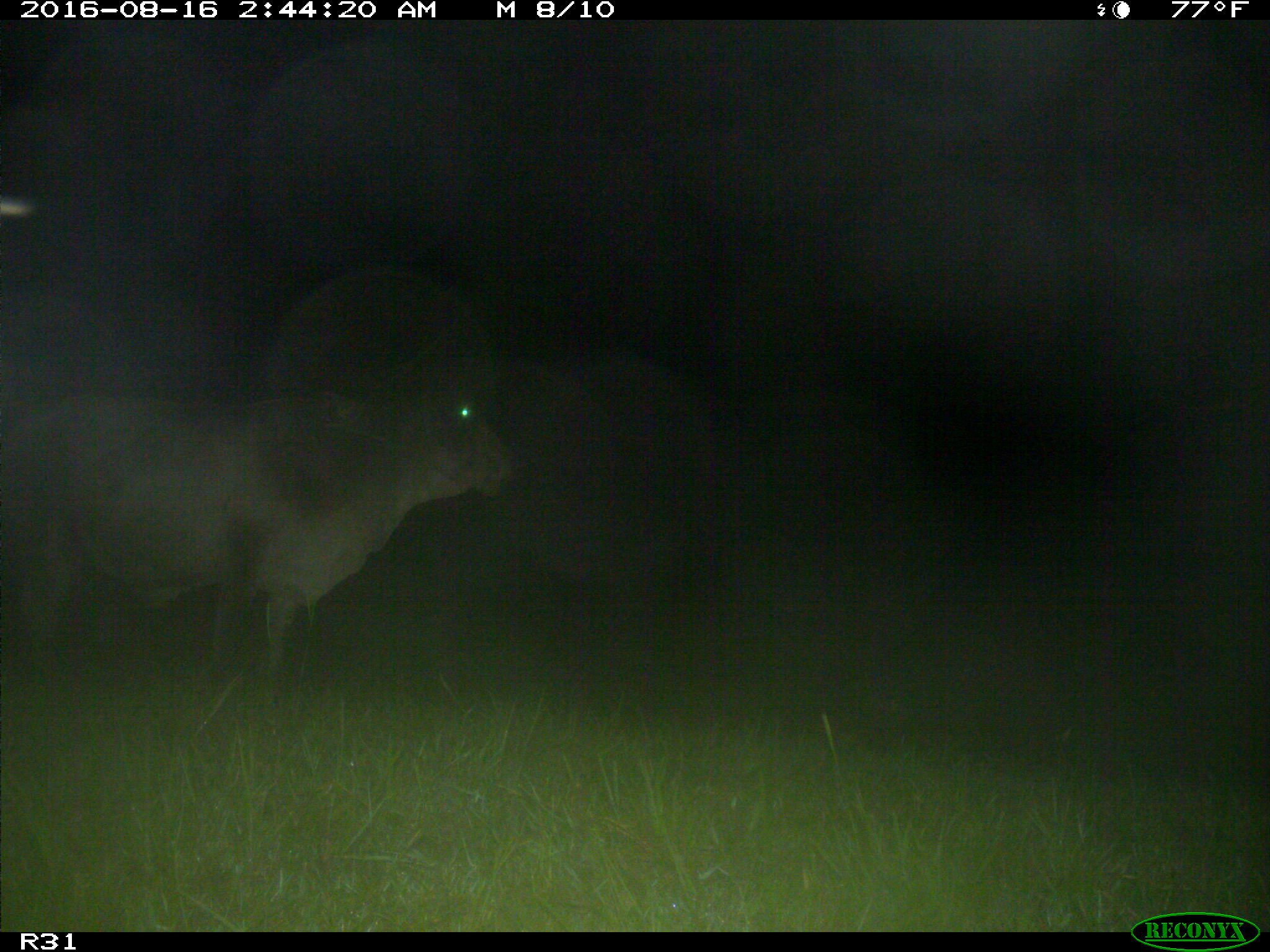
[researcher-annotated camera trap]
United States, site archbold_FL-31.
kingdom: Animalia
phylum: Chordata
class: Mammalia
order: Artiodactyla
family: Bovidae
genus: Bos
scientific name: Bos taurus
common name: domestic cow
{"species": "Bos taurus (domestic cow)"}